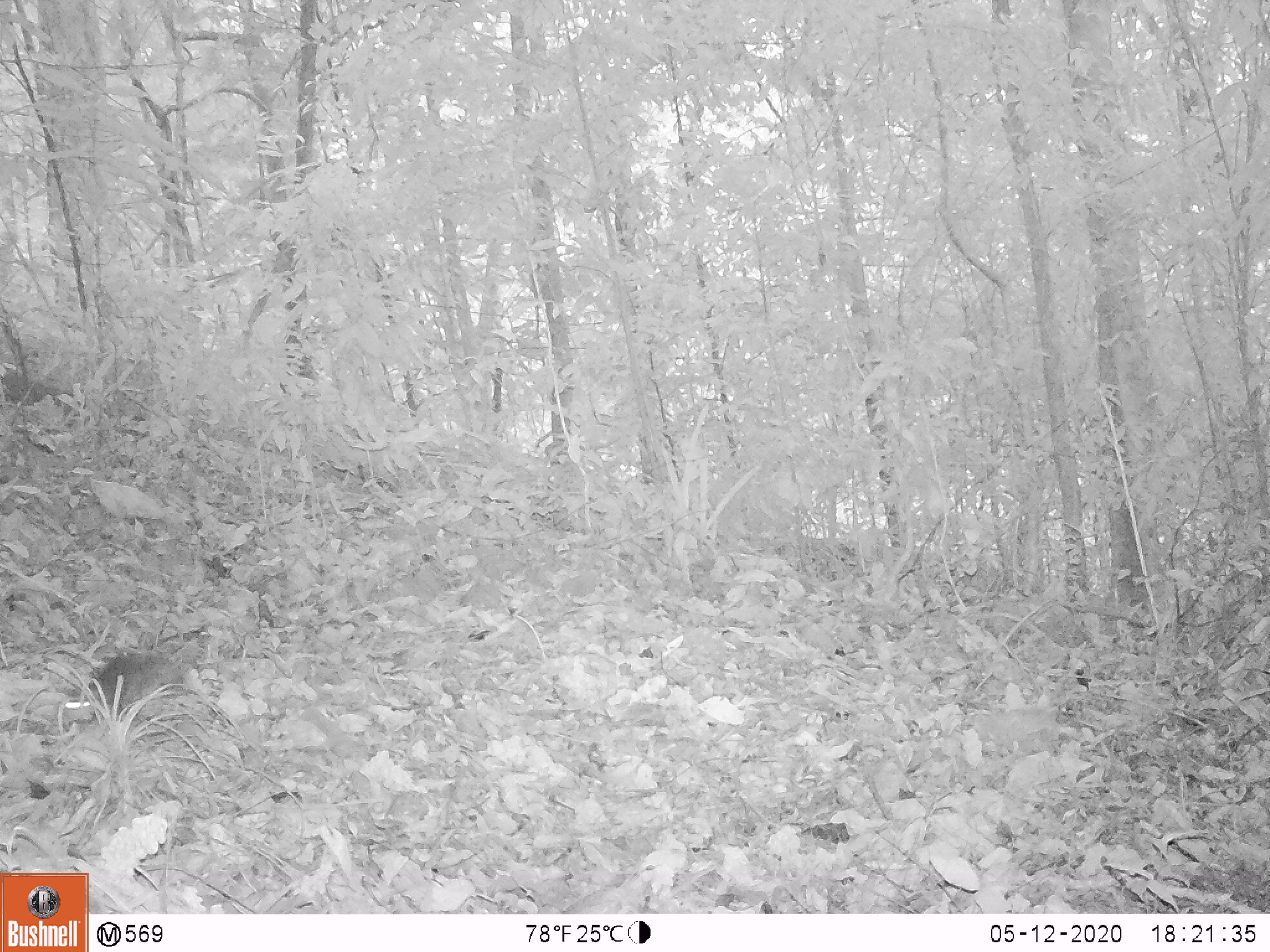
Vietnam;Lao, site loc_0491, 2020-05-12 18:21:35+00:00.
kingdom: Animalia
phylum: Chordata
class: Mammalia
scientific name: Mammalia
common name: mammal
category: unidentified small mammal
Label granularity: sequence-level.